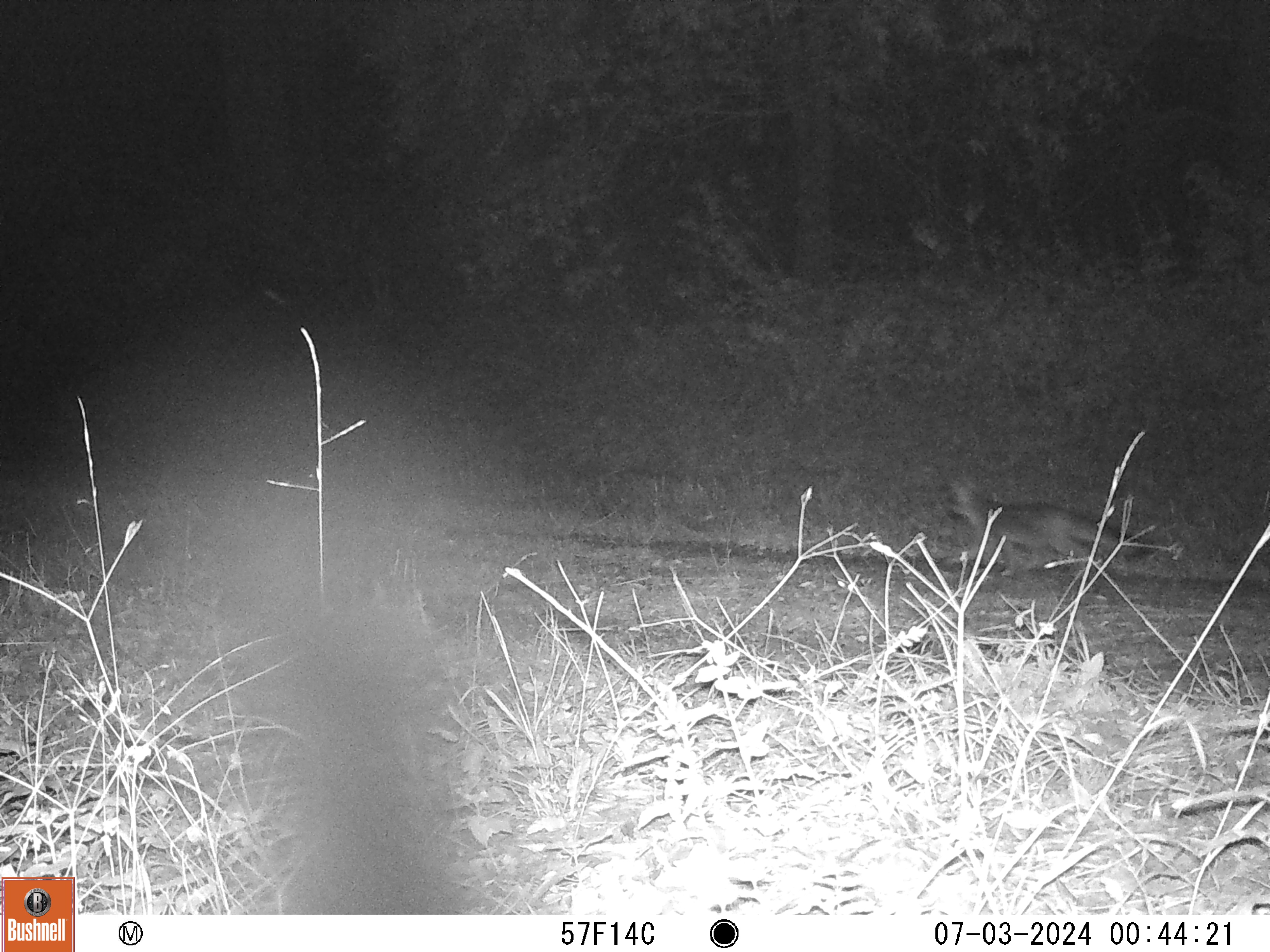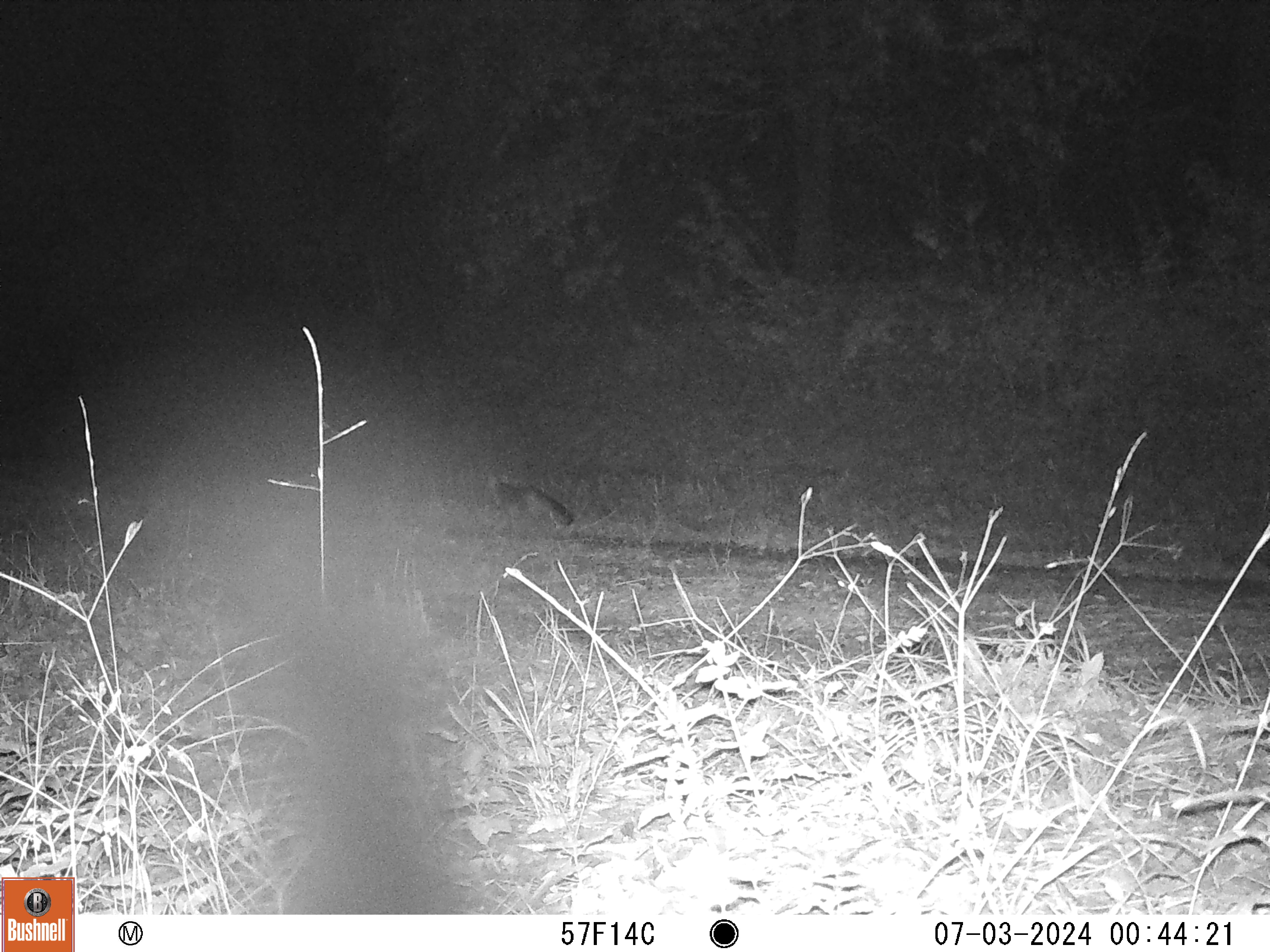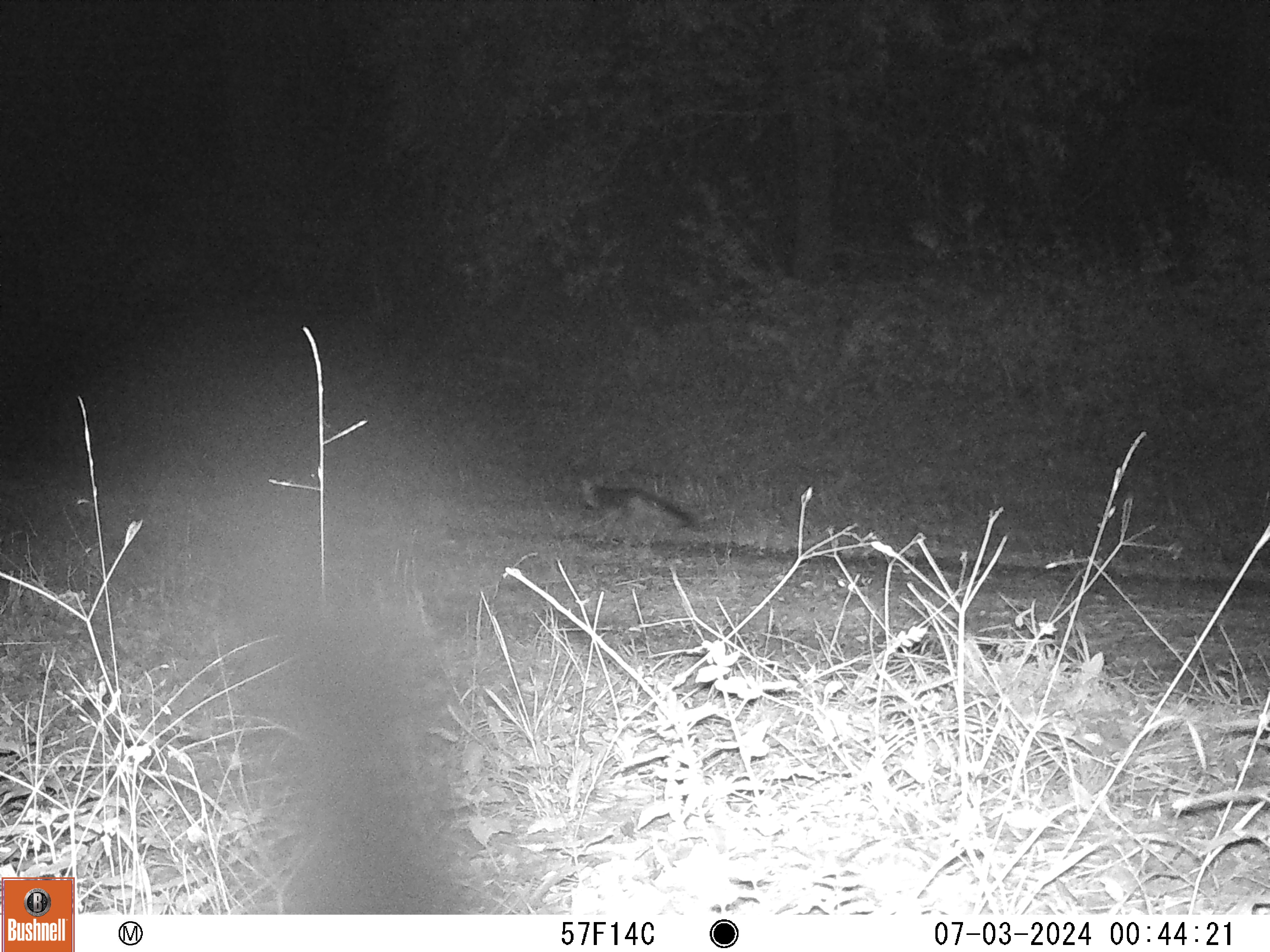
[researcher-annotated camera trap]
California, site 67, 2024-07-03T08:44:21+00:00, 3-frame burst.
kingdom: Animalia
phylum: Chordata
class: Mammalia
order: Carnivora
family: Canidae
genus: Urocyon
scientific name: Urocyon cinereoargenteus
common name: gray fox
Gray fox (Urocyon cinereoargenteus).